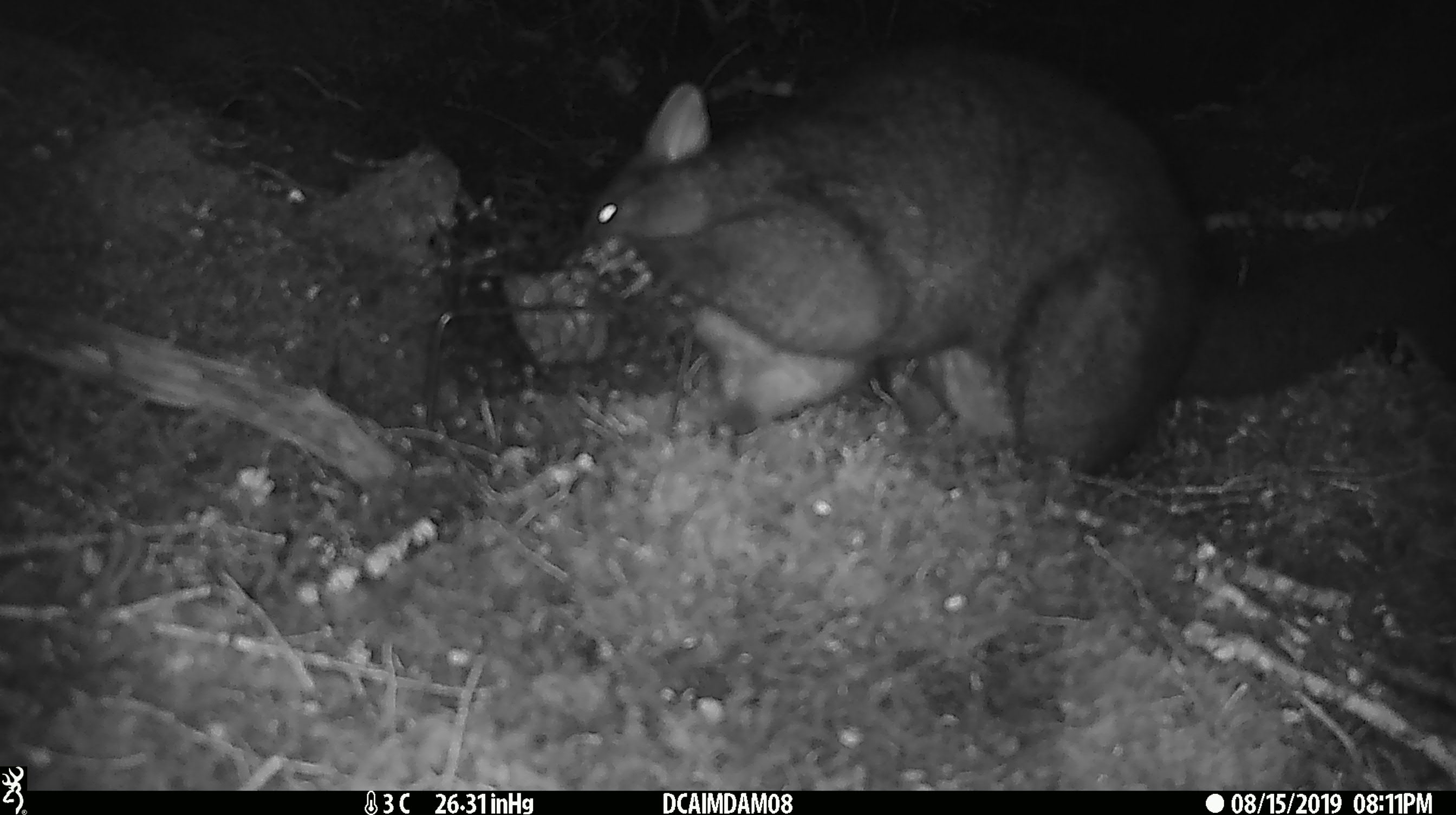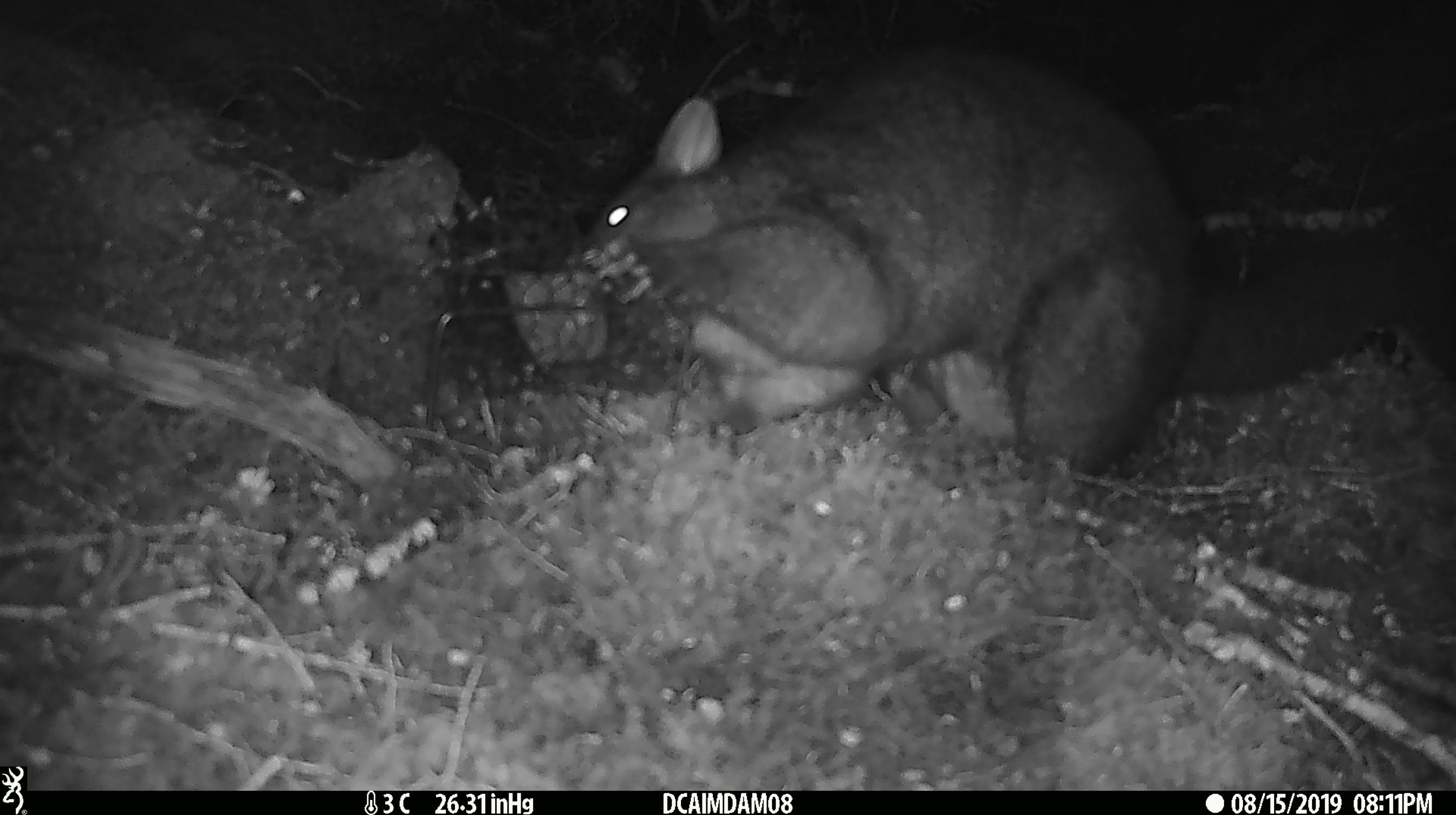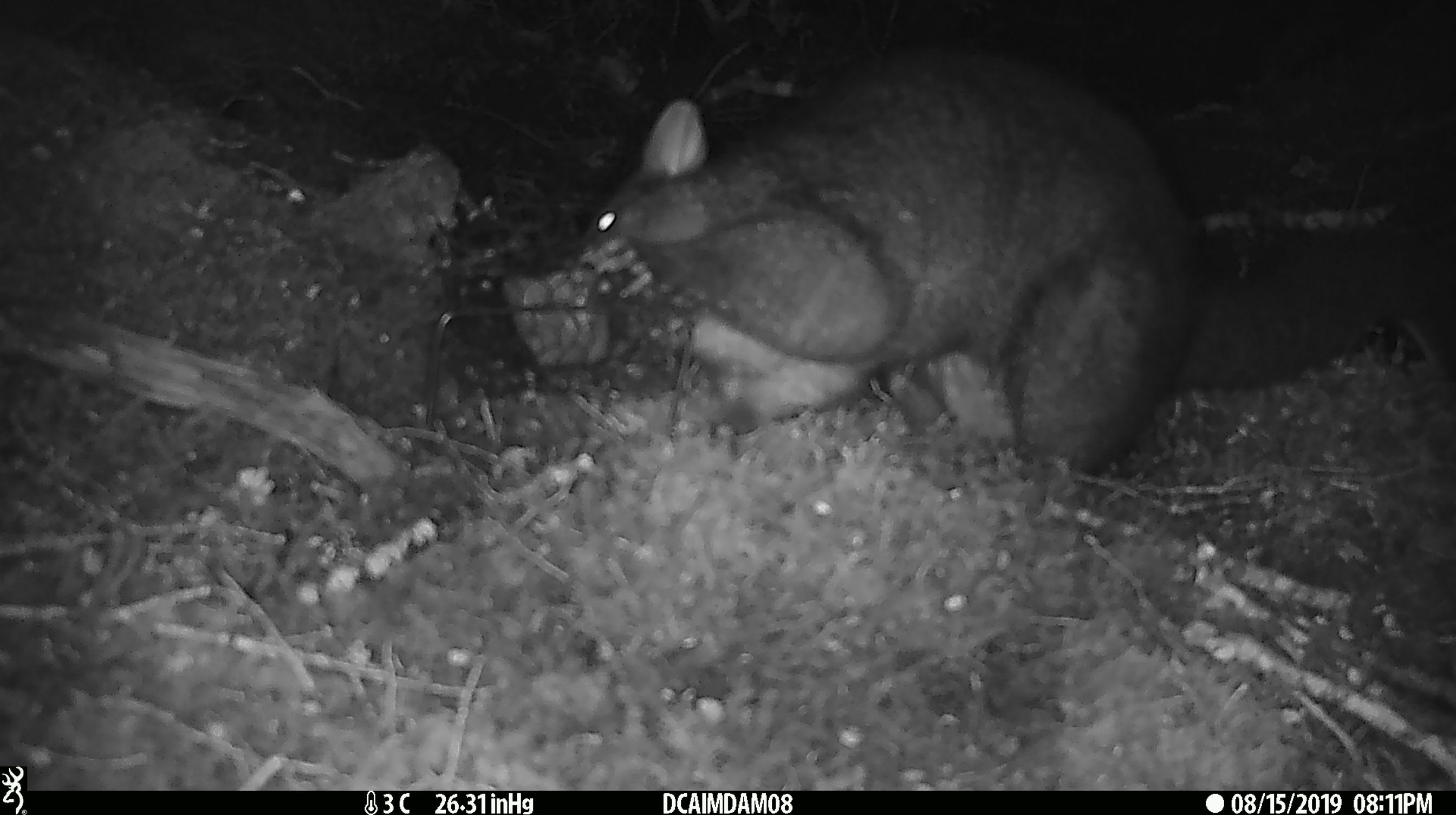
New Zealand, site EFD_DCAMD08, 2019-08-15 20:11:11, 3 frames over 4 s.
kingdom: Animalia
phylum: Chordata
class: Mammalia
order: Diprotodontia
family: Phalangeridae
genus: Trichosurus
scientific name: Trichosurus vulpecula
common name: common brushtail possum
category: possum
Possum (common brushtail possum) (Trichosurus vulpecula).